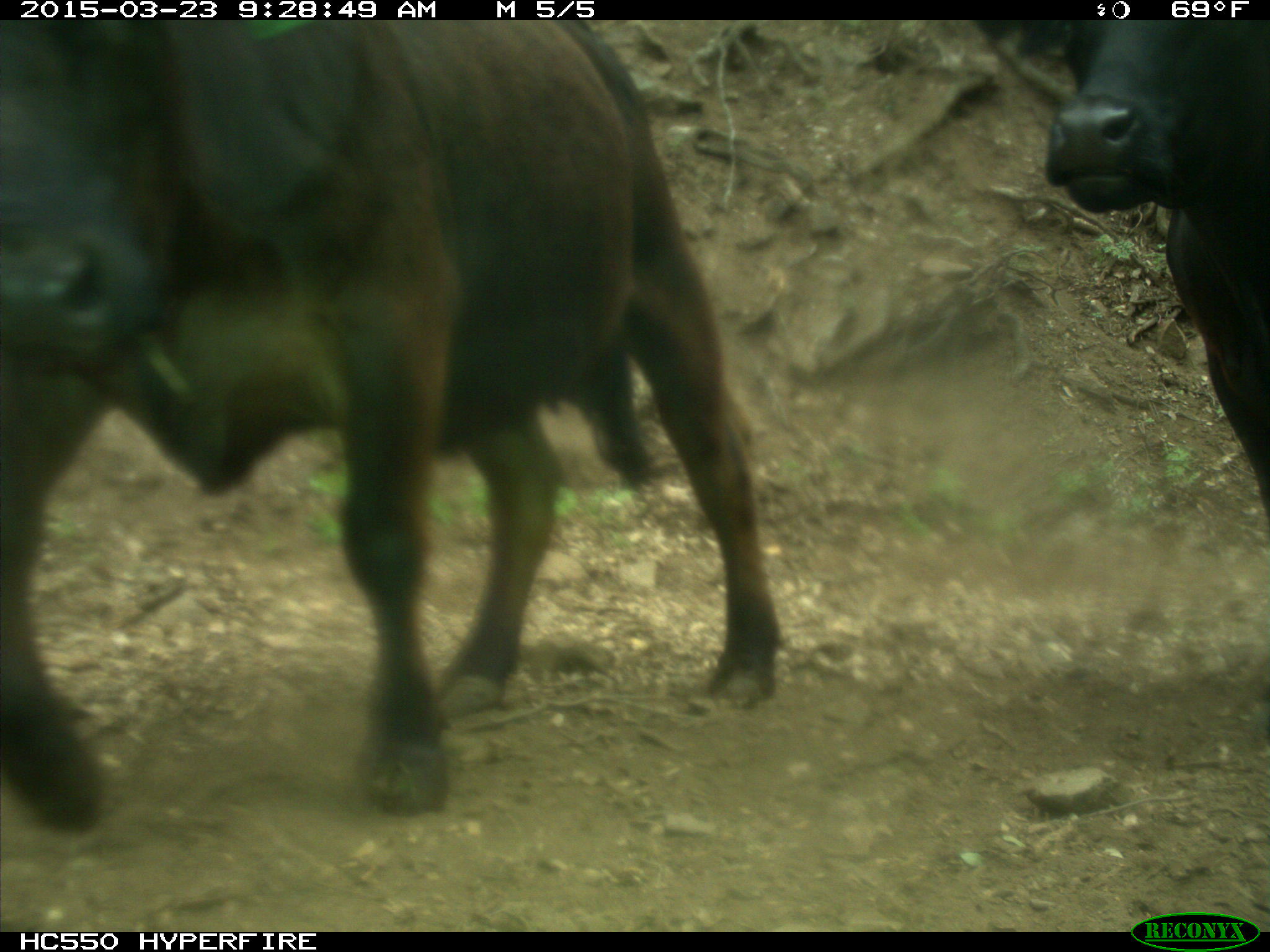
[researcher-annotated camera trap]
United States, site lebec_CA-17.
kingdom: Animalia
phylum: Chordata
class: Mammalia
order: Artiodactyla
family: Bovidae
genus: Bos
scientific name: Bos taurus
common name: domestic cow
Bos taurus (domestic cow).